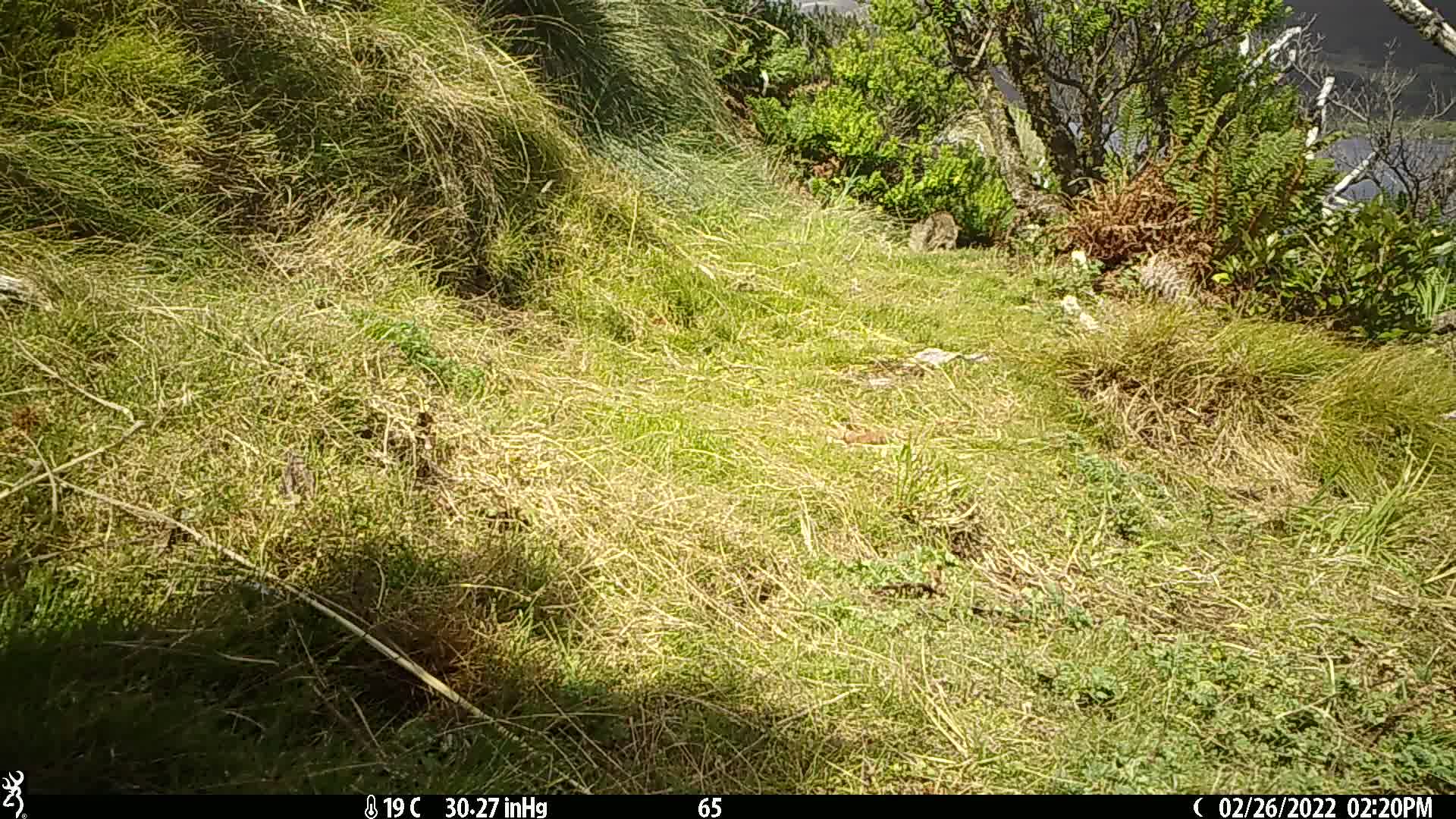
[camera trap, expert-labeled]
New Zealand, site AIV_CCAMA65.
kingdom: Animalia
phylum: Chordata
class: Mammalia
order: Carnivora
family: Felidae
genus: Felis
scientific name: Felis catus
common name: domestic cat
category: cat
Cat (domestic cat) (Felis catus).